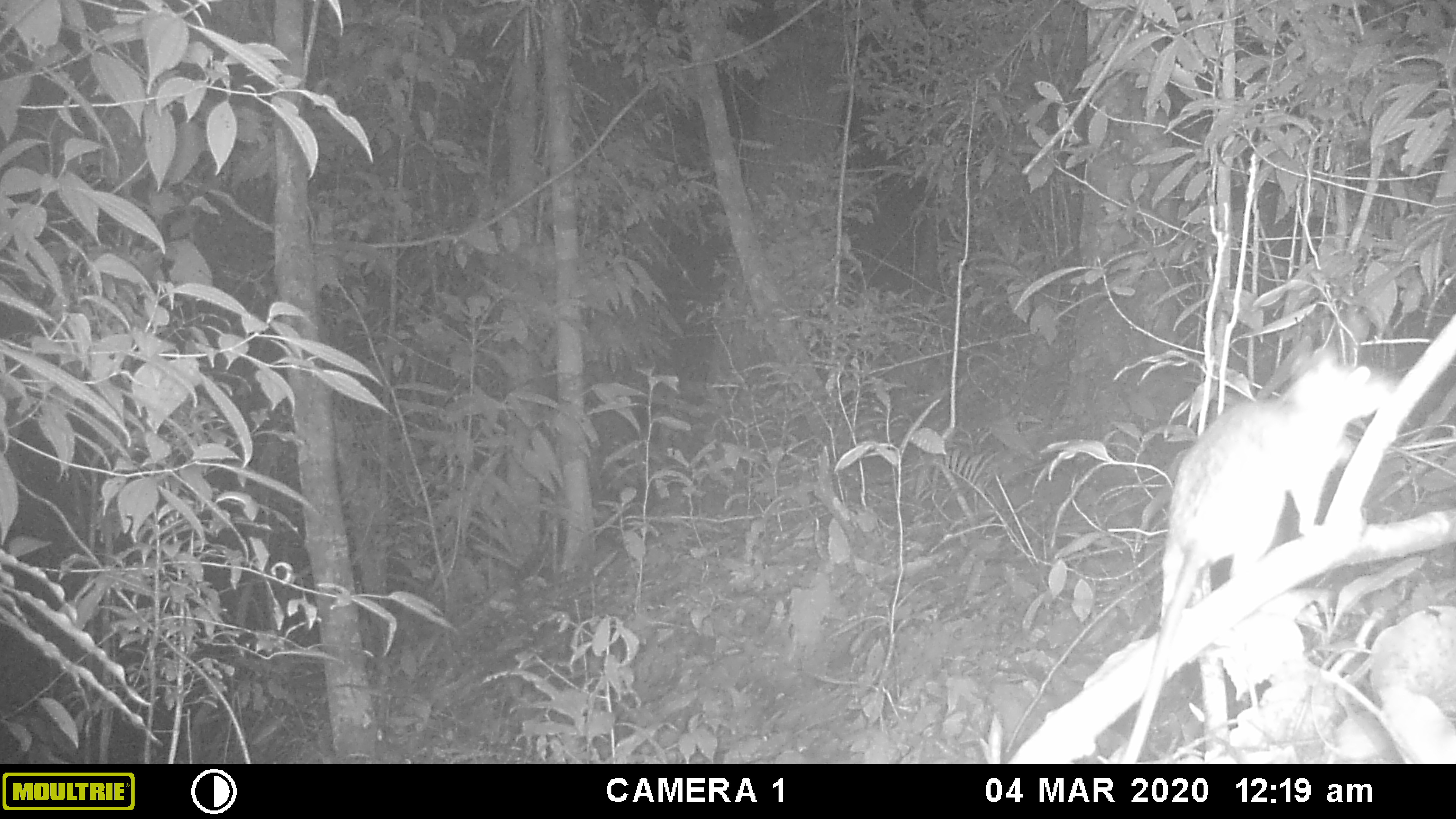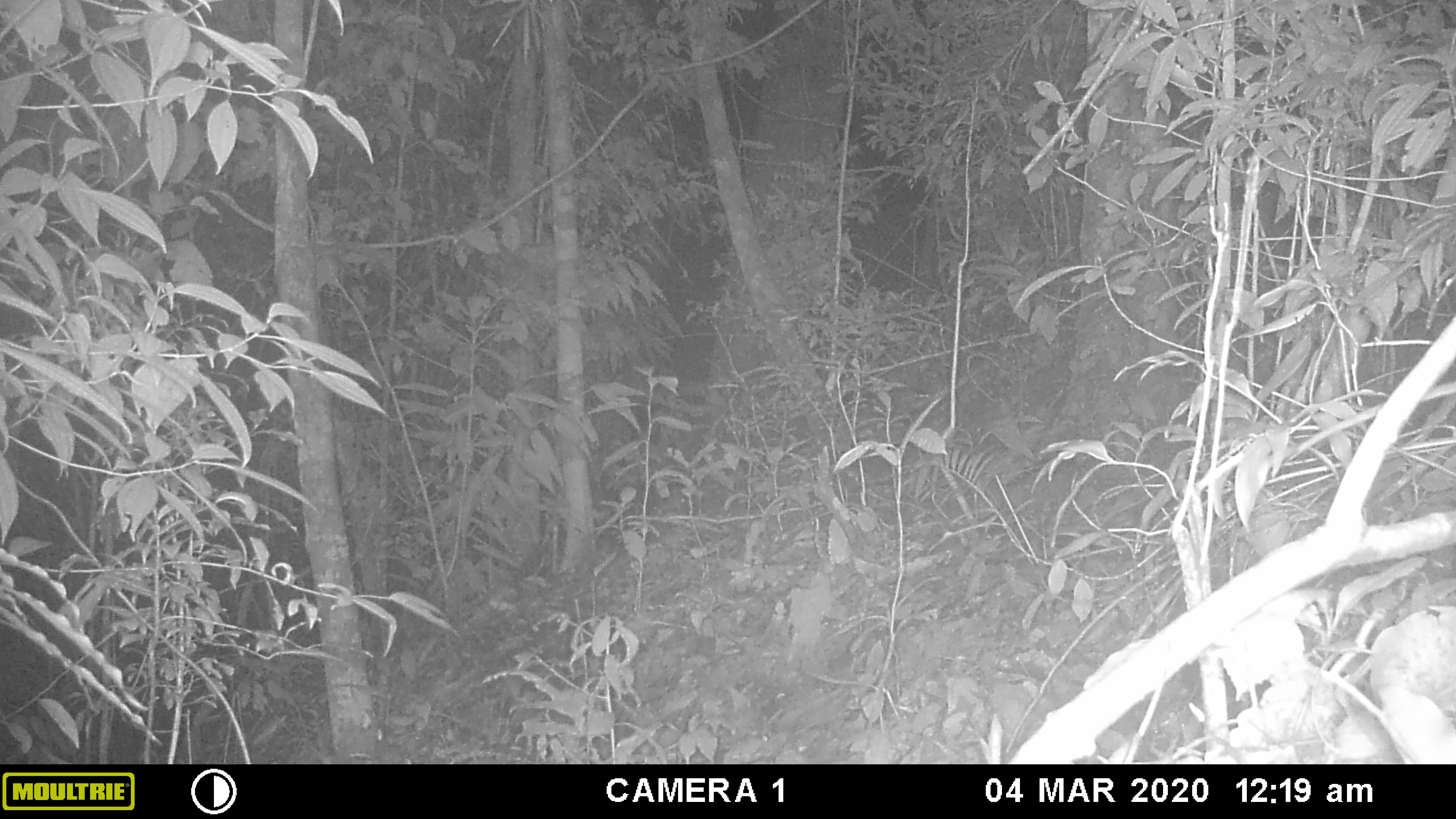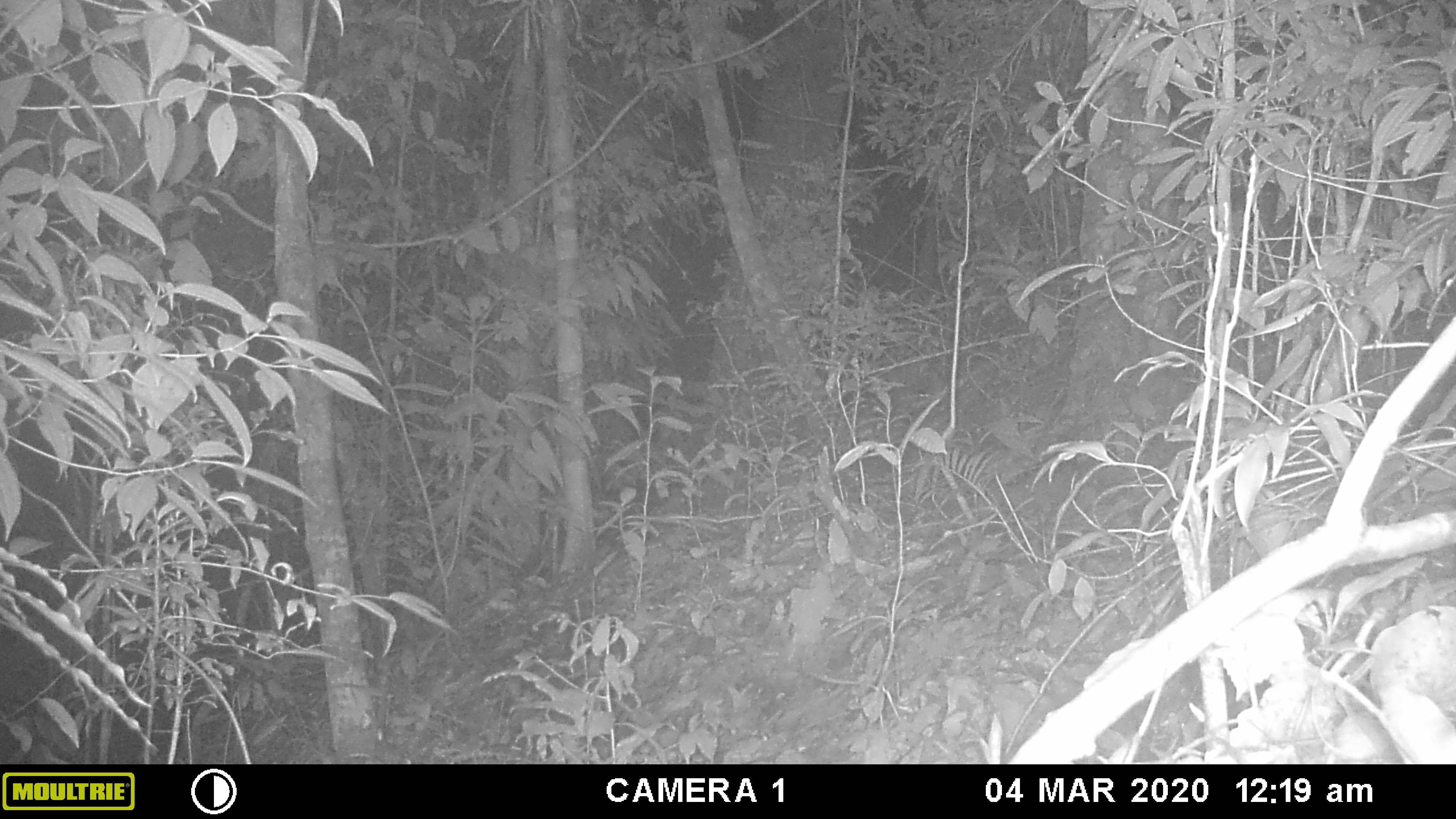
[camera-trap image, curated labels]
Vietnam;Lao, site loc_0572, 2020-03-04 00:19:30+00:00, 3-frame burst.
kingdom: Animalia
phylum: Chordata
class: Mammalia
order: Rodentia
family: Muridae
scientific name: Muridae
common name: old-world mice and rats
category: unidentified murid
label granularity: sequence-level